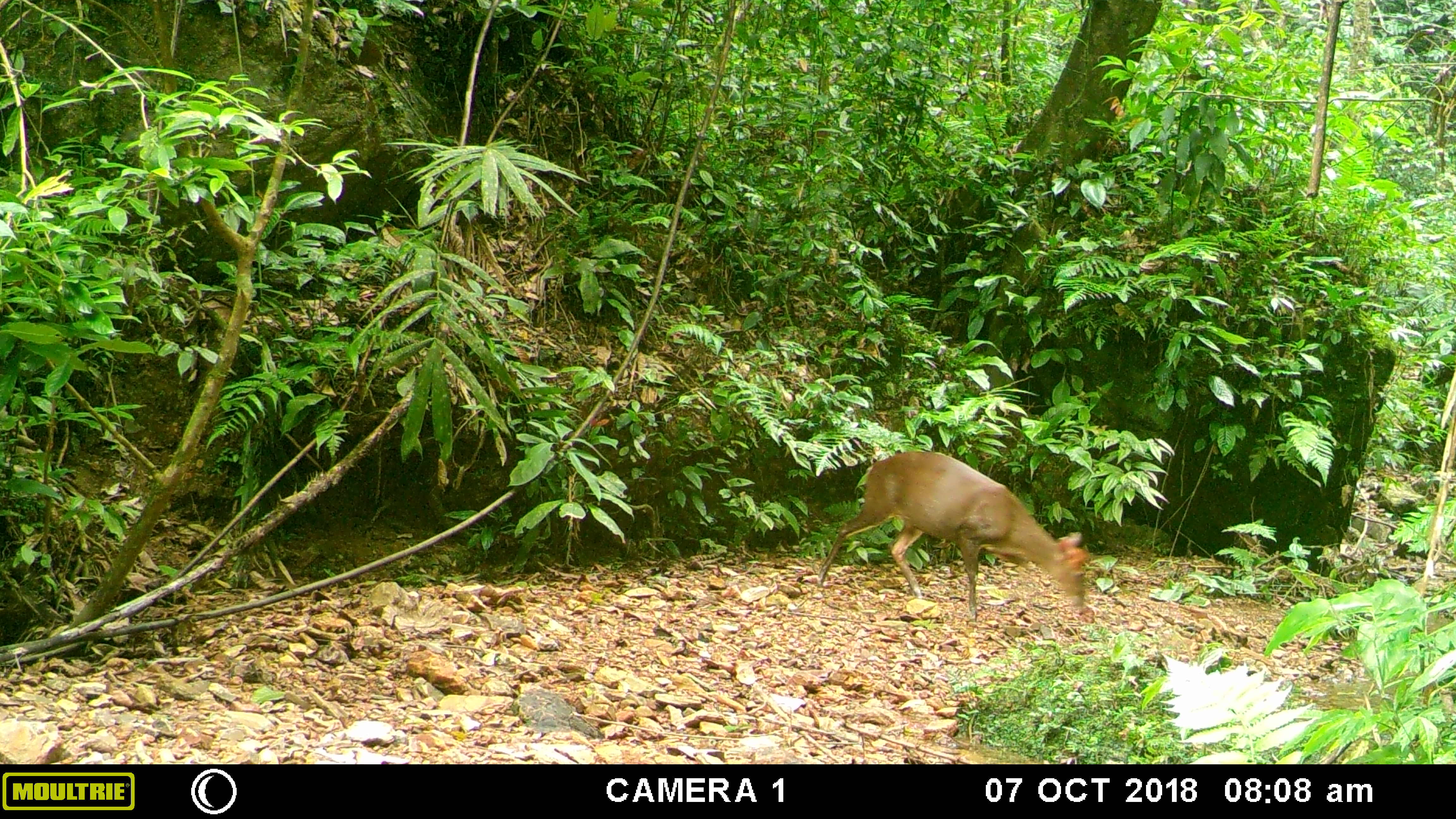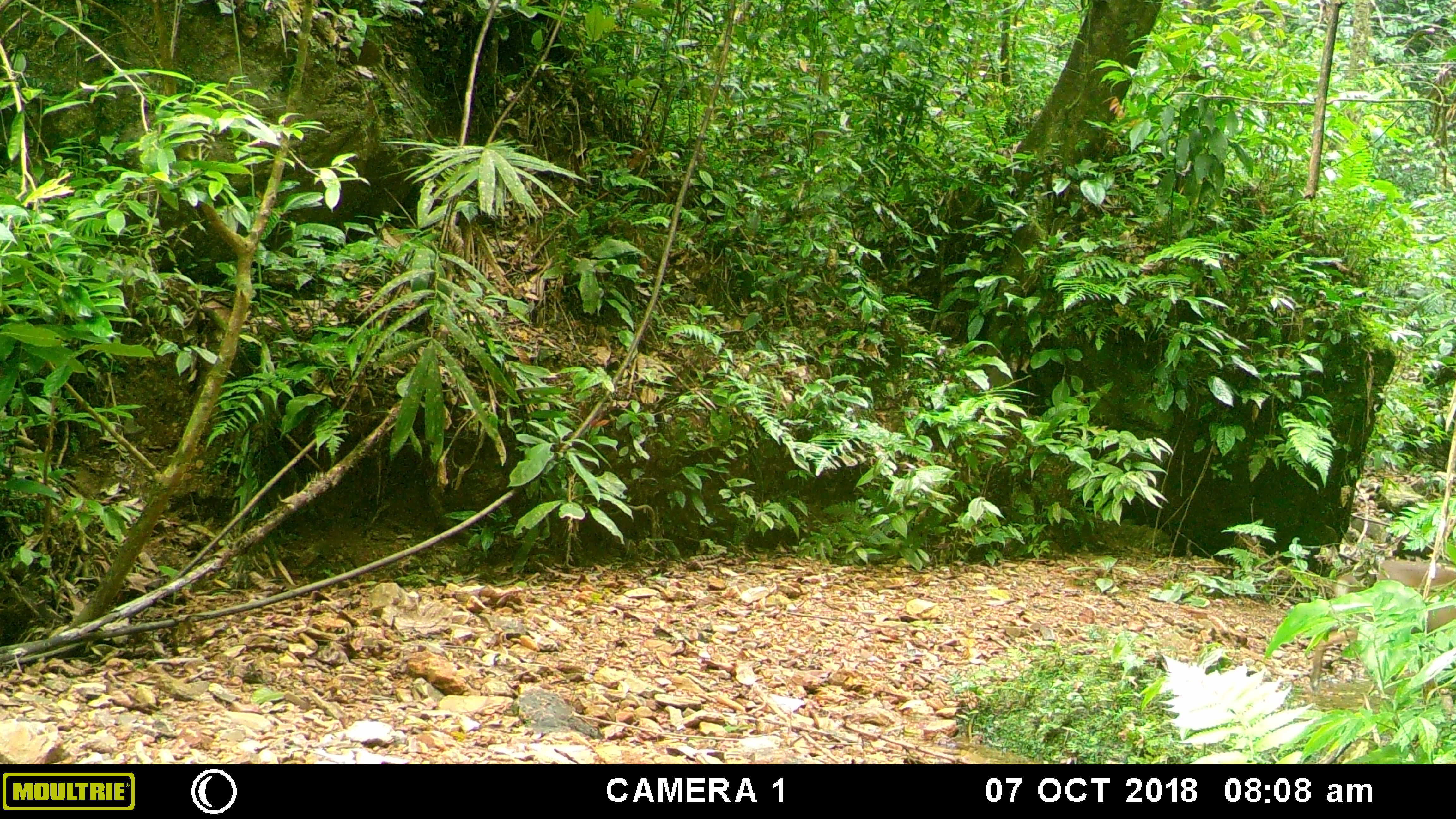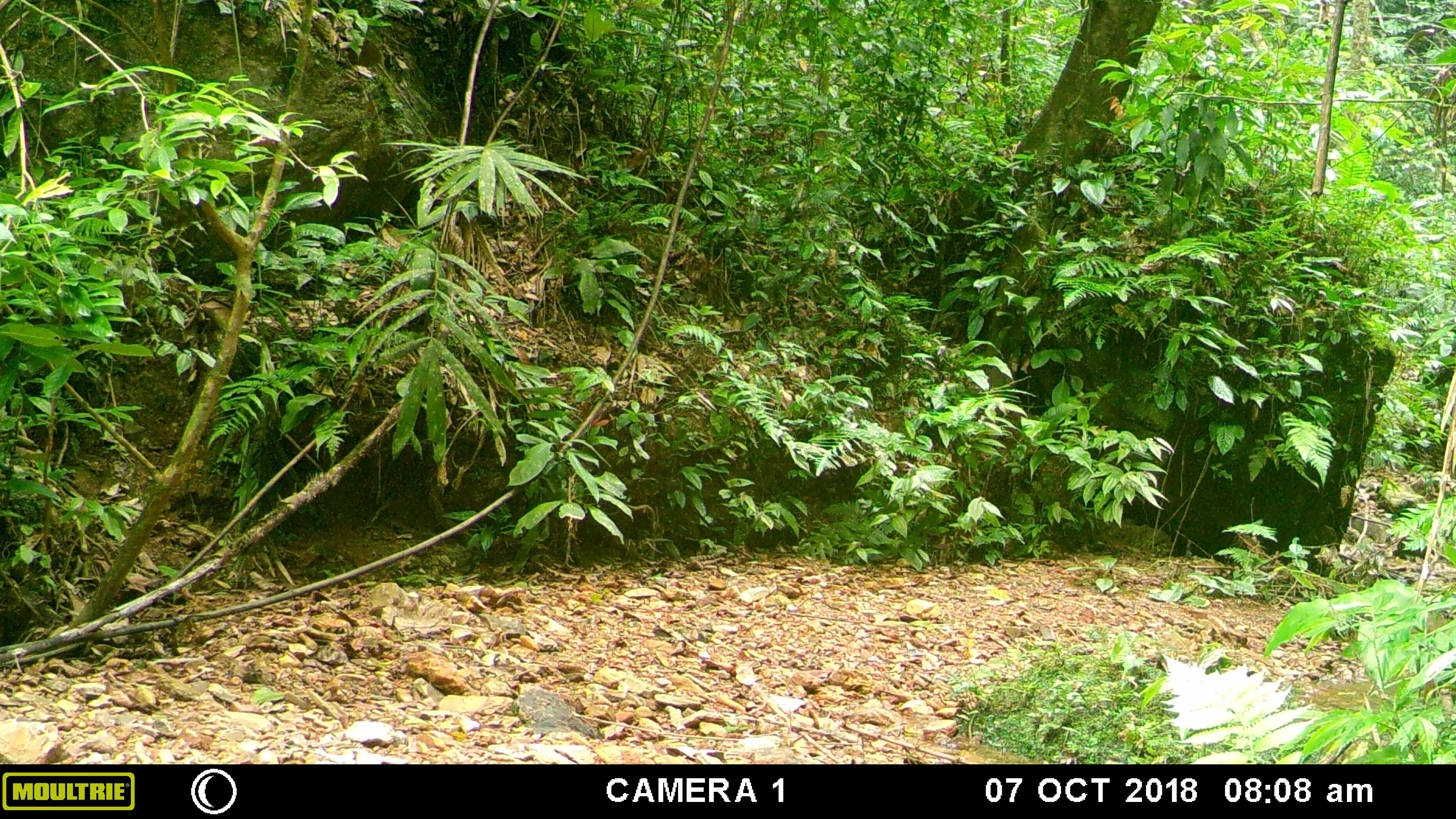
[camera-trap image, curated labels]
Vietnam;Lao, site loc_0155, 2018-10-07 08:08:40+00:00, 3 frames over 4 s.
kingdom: Animalia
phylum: Chordata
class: Mammalia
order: Artiodactyla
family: Cervidae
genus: Muntiacus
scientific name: Muntiacus rooseveltorum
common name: roosevelt's muntjac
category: roosevelts muntjac group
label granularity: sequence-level